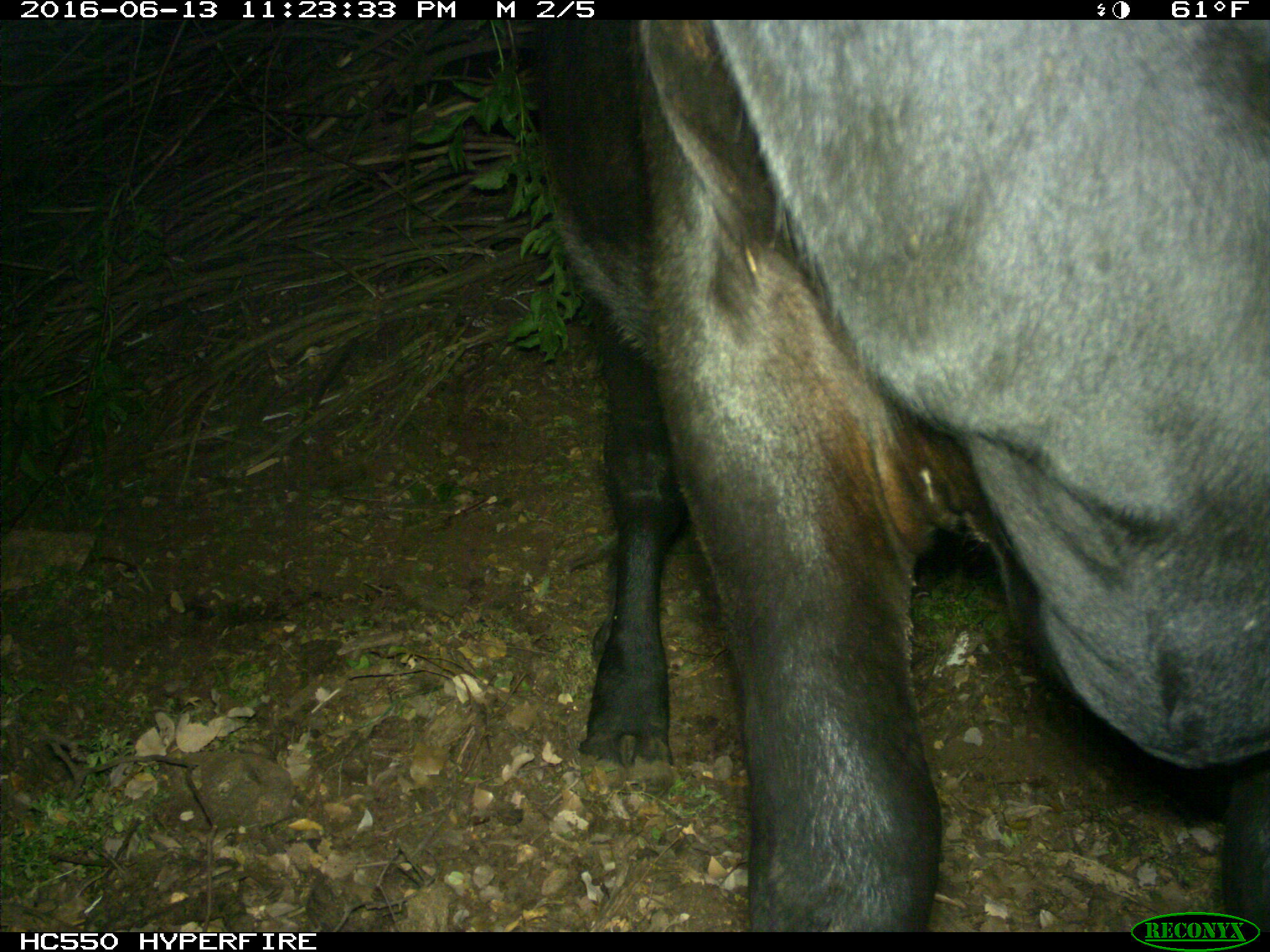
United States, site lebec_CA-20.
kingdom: Animalia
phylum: Chordata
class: Mammalia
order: Artiodactyla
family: Bovidae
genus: Bos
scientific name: Bos taurus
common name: domestic cow